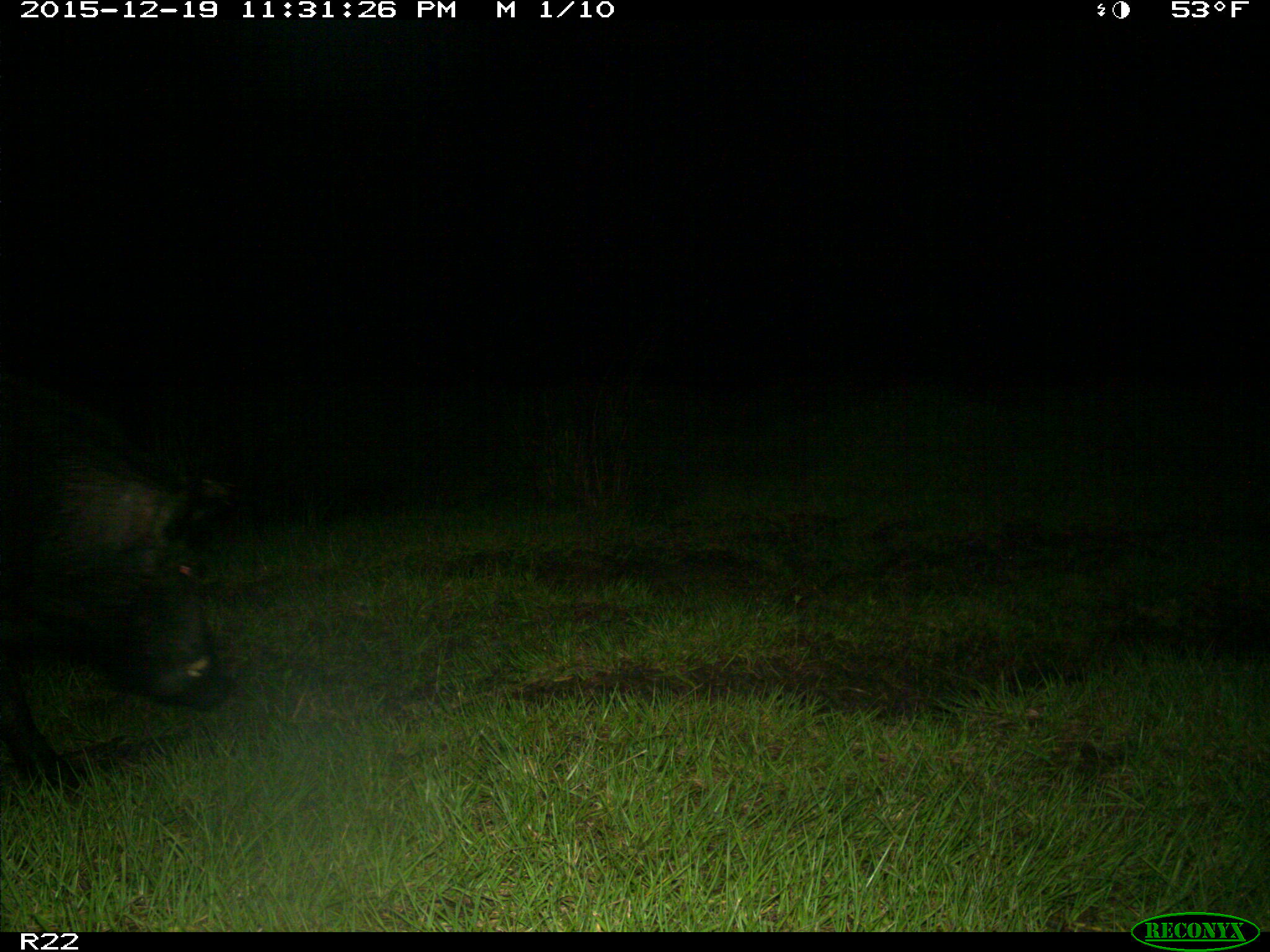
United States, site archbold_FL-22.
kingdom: Animalia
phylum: Chordata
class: Mammalia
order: Artiodactyla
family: Suidae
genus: Sus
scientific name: Sus scrofa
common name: wild boar